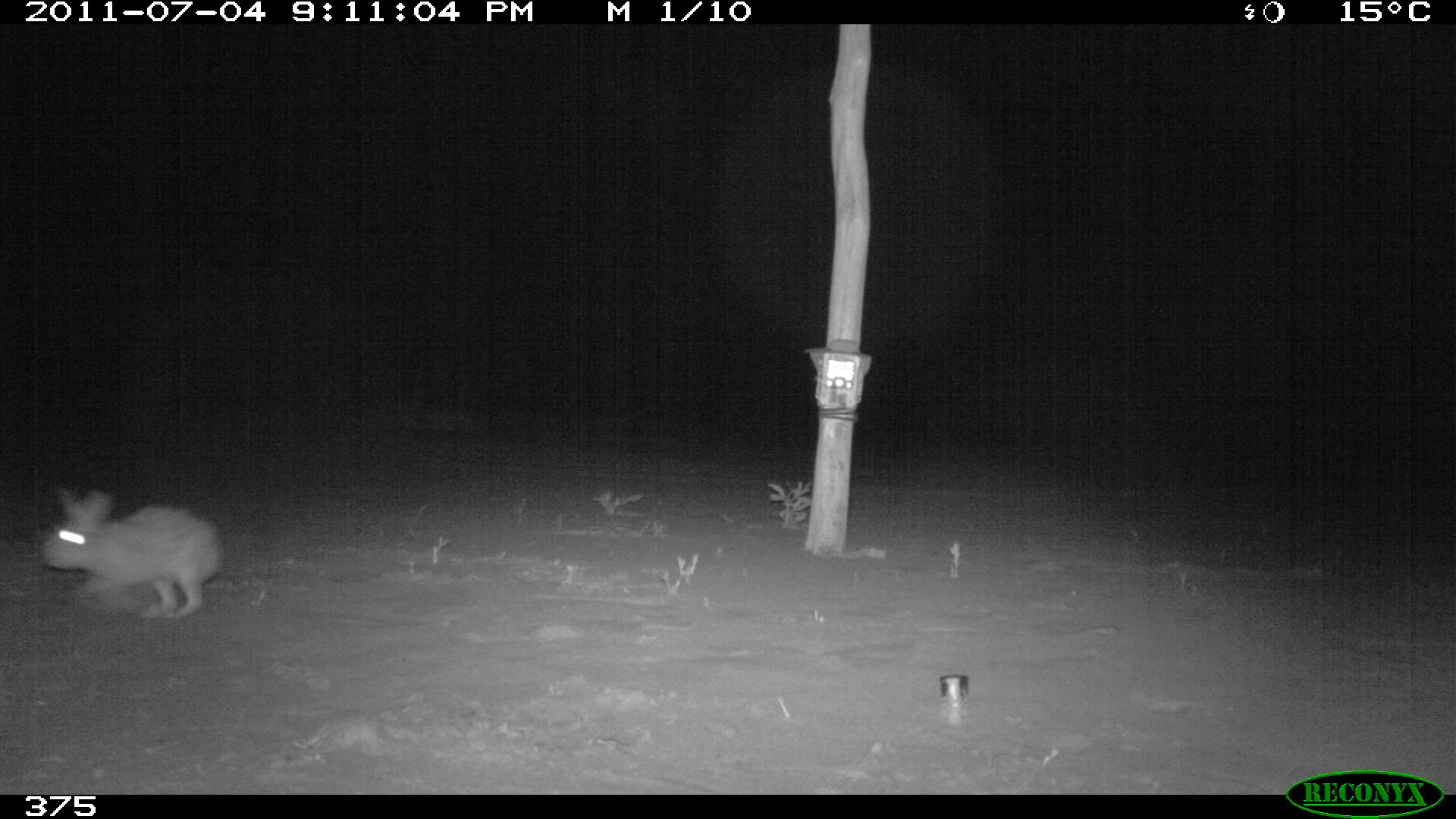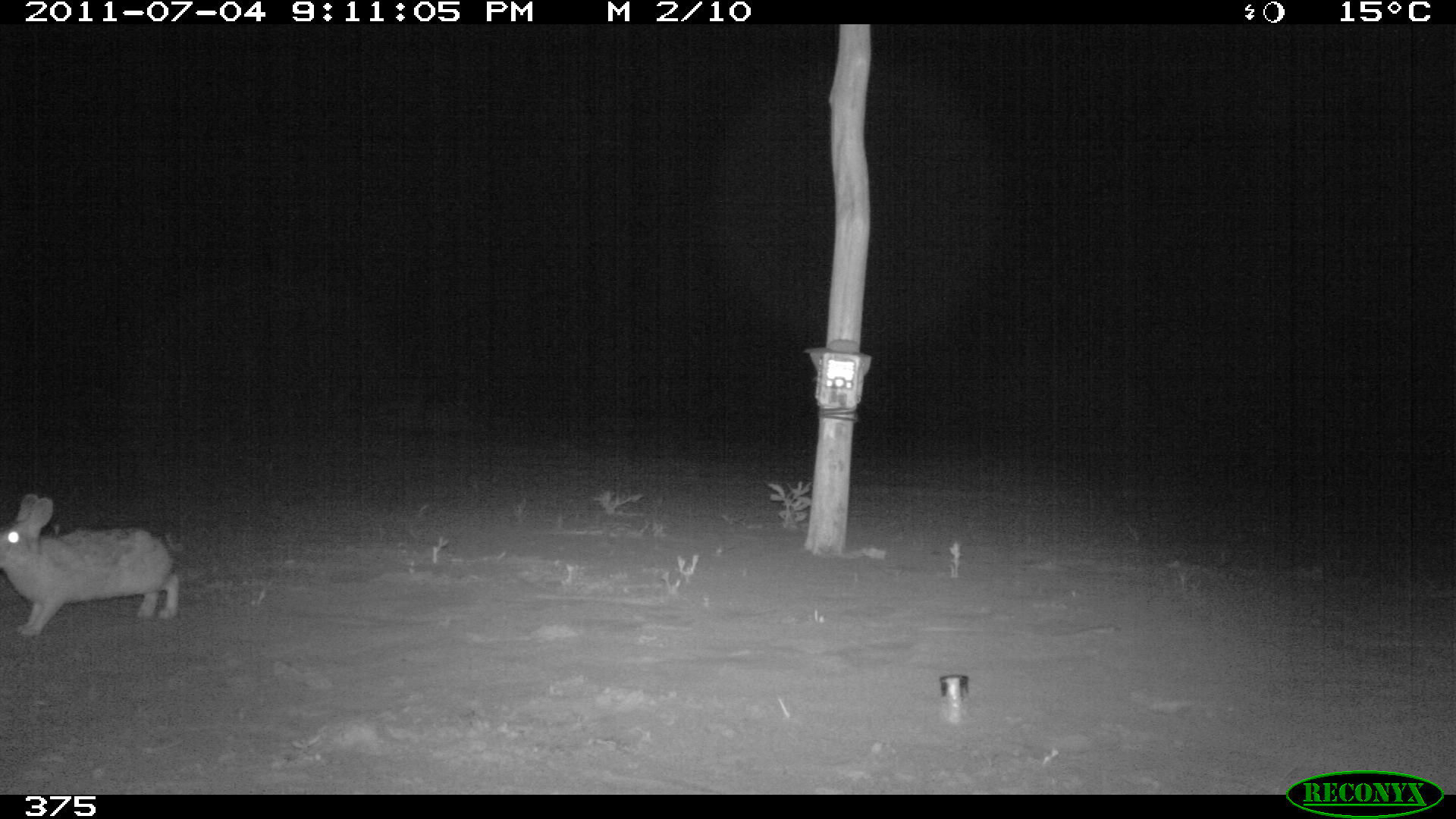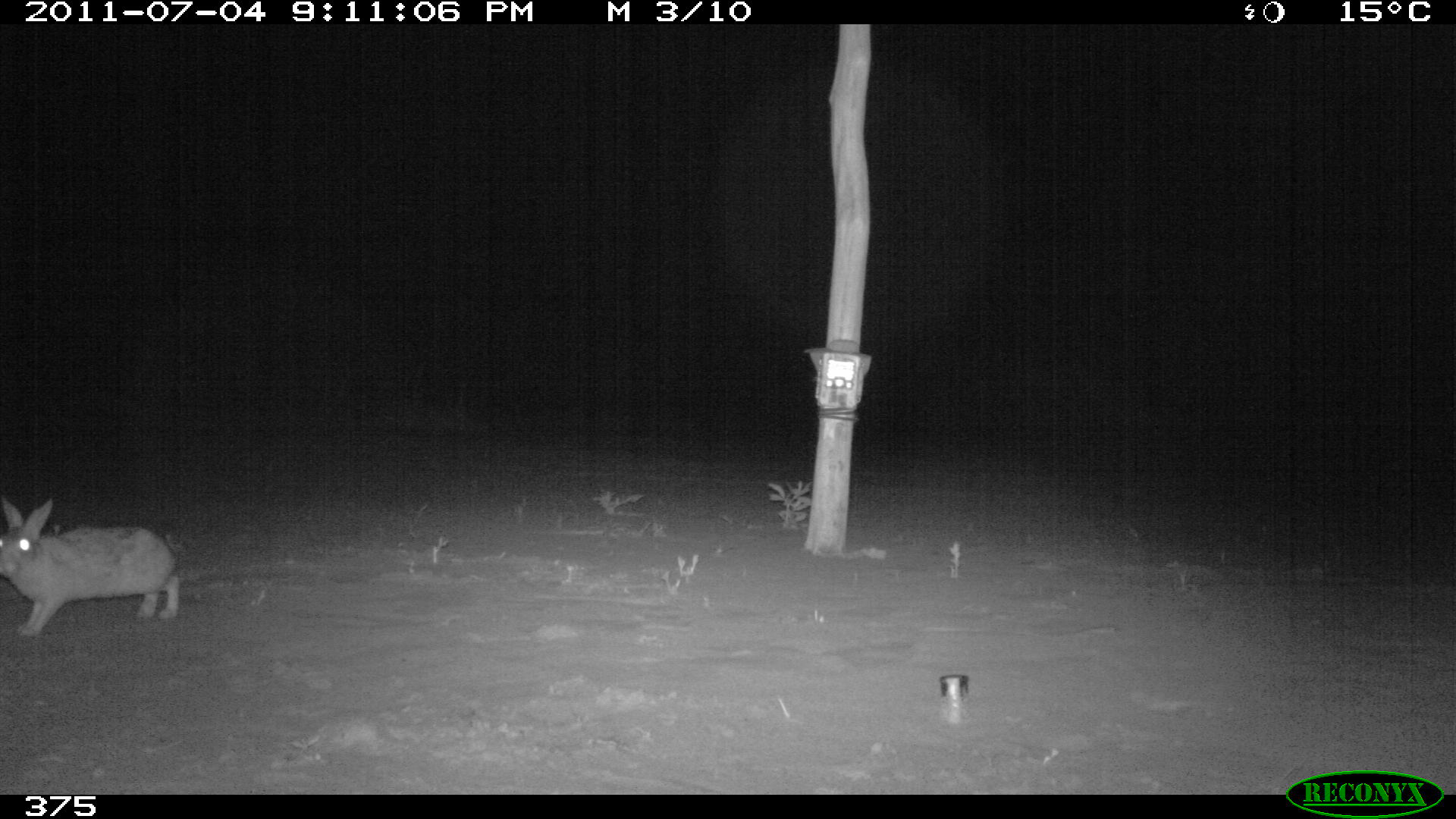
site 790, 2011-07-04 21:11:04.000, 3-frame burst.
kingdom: Animalia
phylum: Chordata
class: Mammalia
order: Lagomorpha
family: Leporidae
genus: Sylvilagus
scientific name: Sylvilagus brasiliensis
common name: tapeti